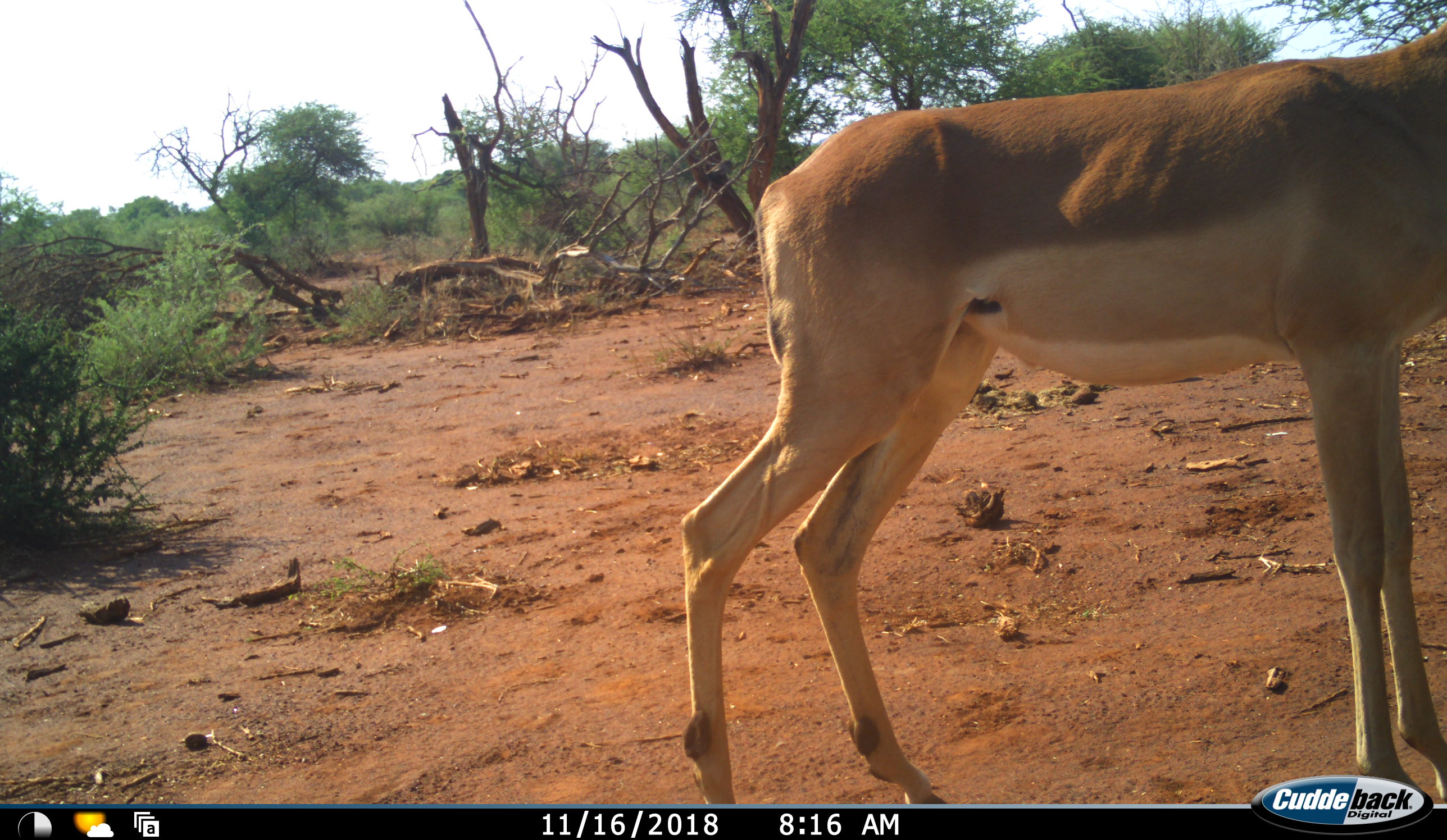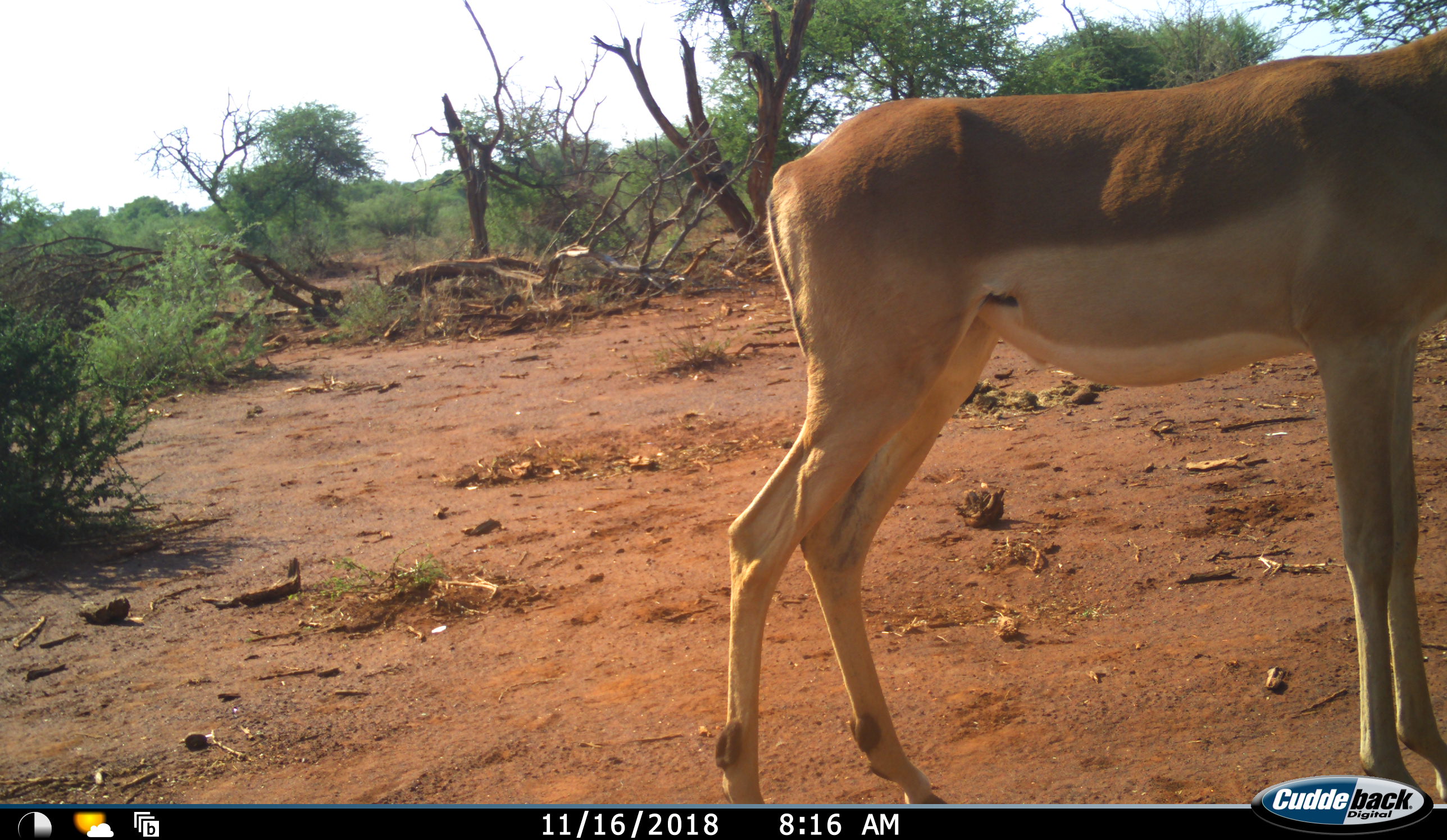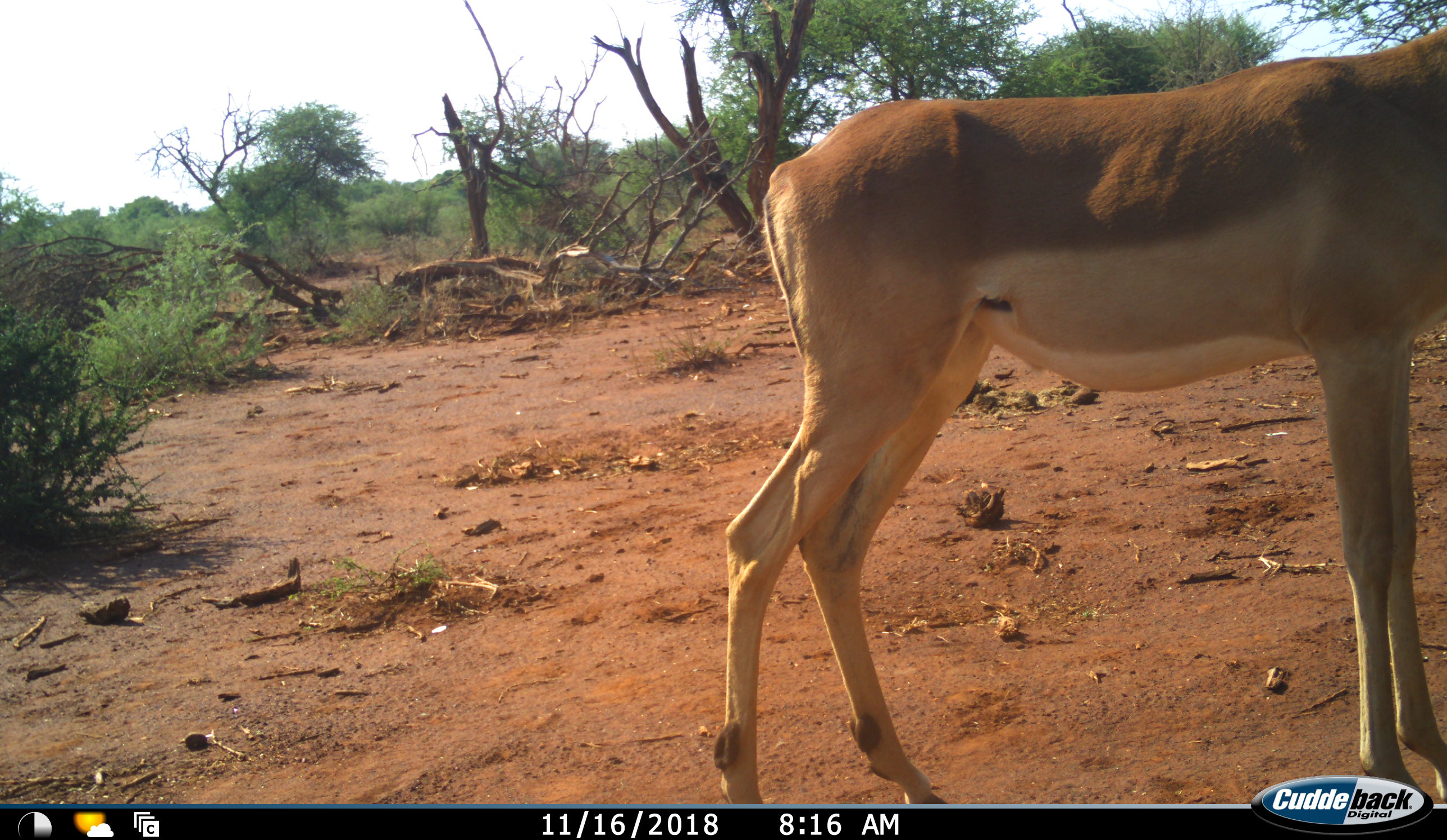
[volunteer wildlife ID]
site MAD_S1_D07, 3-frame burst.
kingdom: Animalia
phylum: Chordata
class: Mammalia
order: Artiodactyla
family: Bovidae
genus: Aepyceros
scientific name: Aepyceros melampus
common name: impala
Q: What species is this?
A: Impala (Aepyceros melampus).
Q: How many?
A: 1.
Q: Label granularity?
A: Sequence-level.